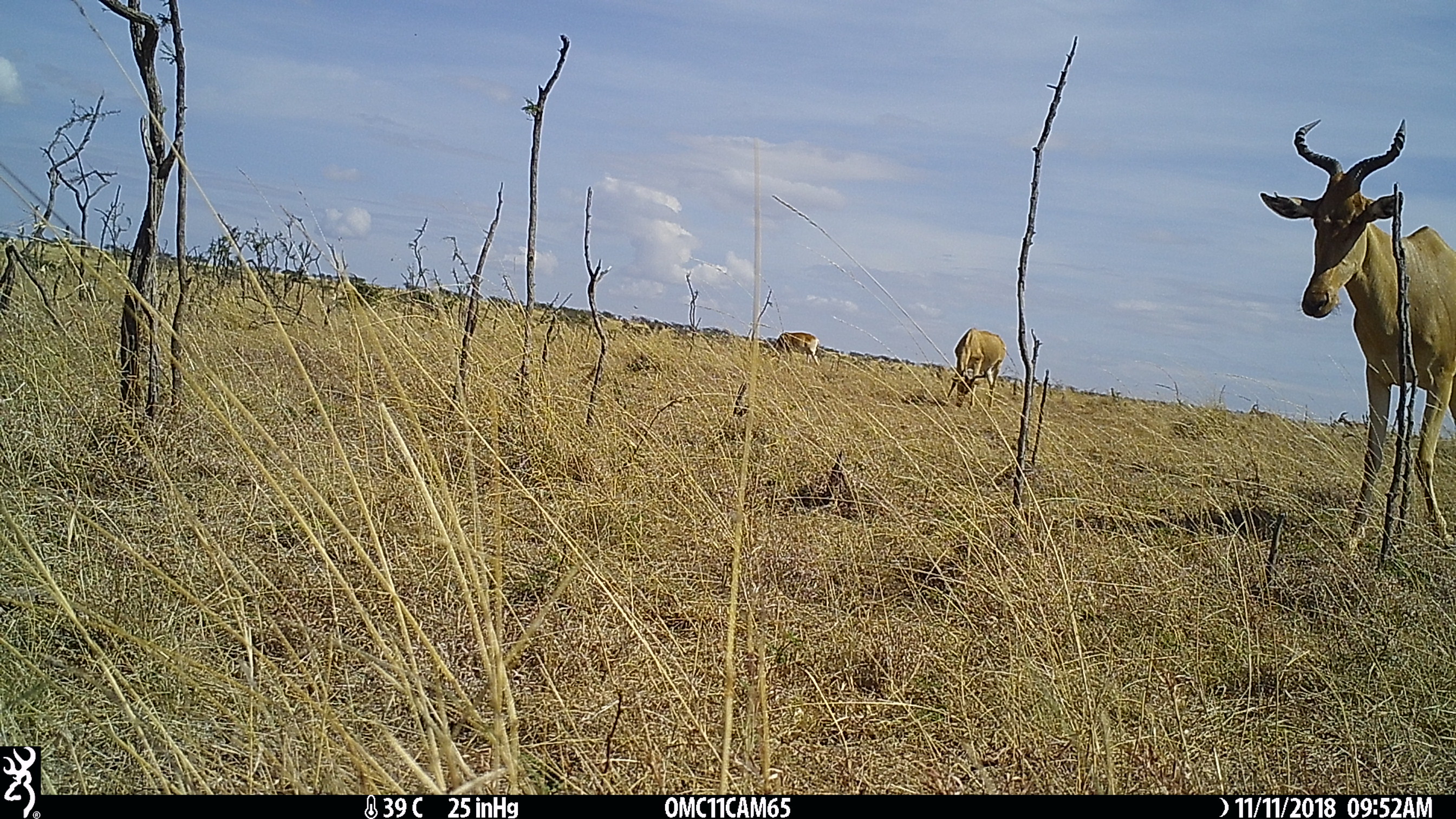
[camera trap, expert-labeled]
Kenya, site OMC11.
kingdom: Animalia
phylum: Chordata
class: Mammalia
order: Artiodactyla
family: Bovidae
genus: Alcelaphus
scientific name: Alcelaphus buselaphus cokii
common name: coke's hartebeest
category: hartebeest cokes